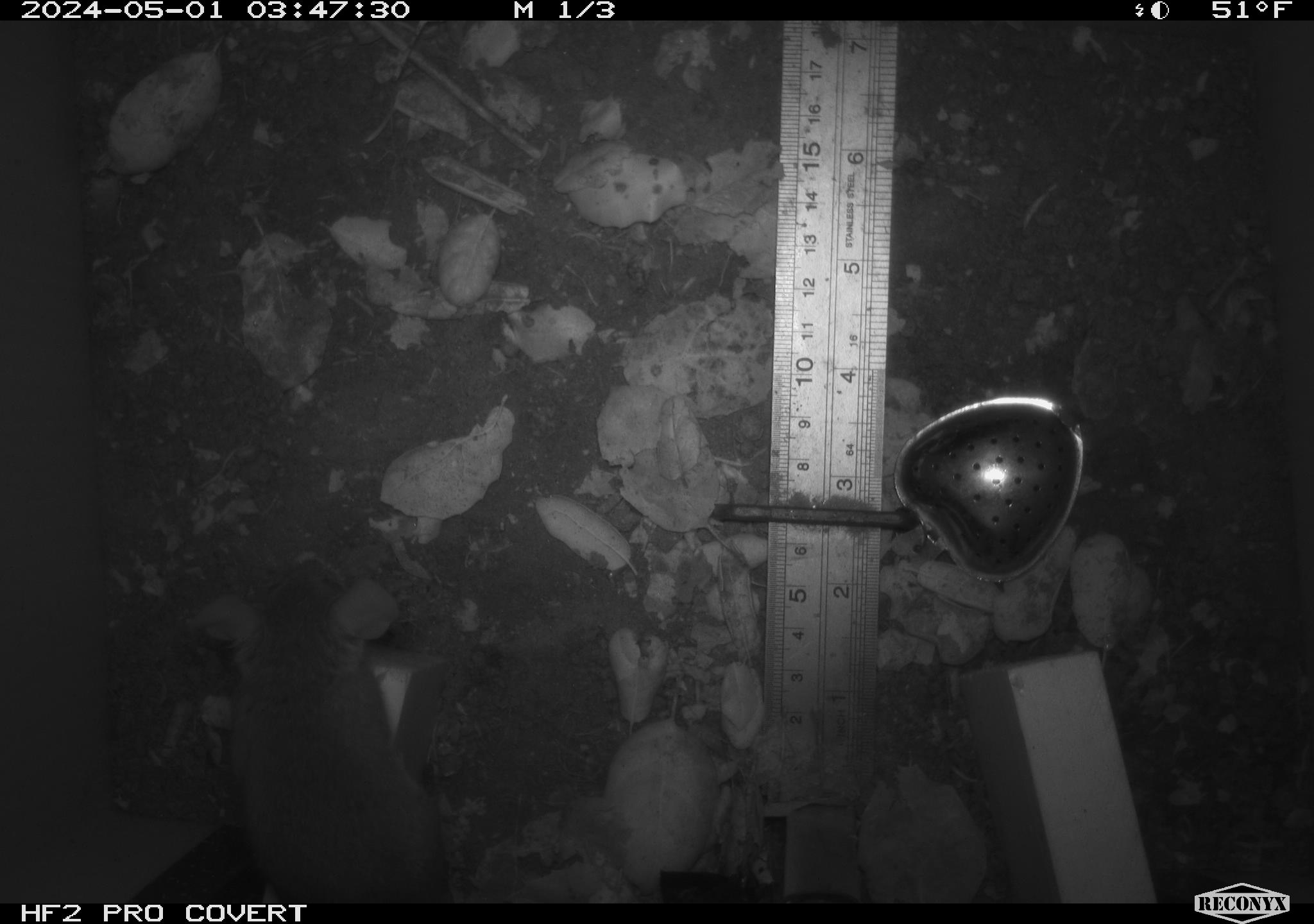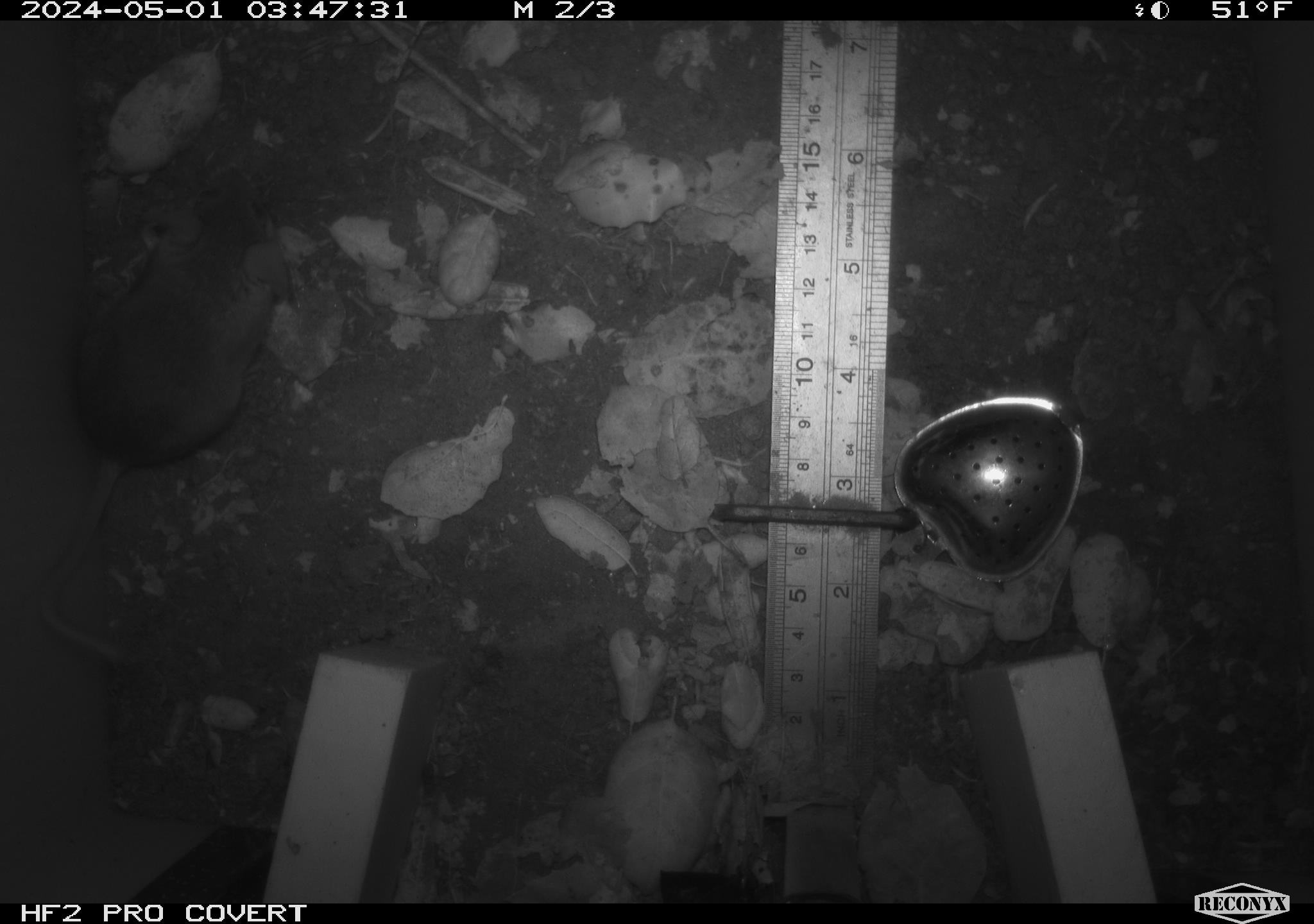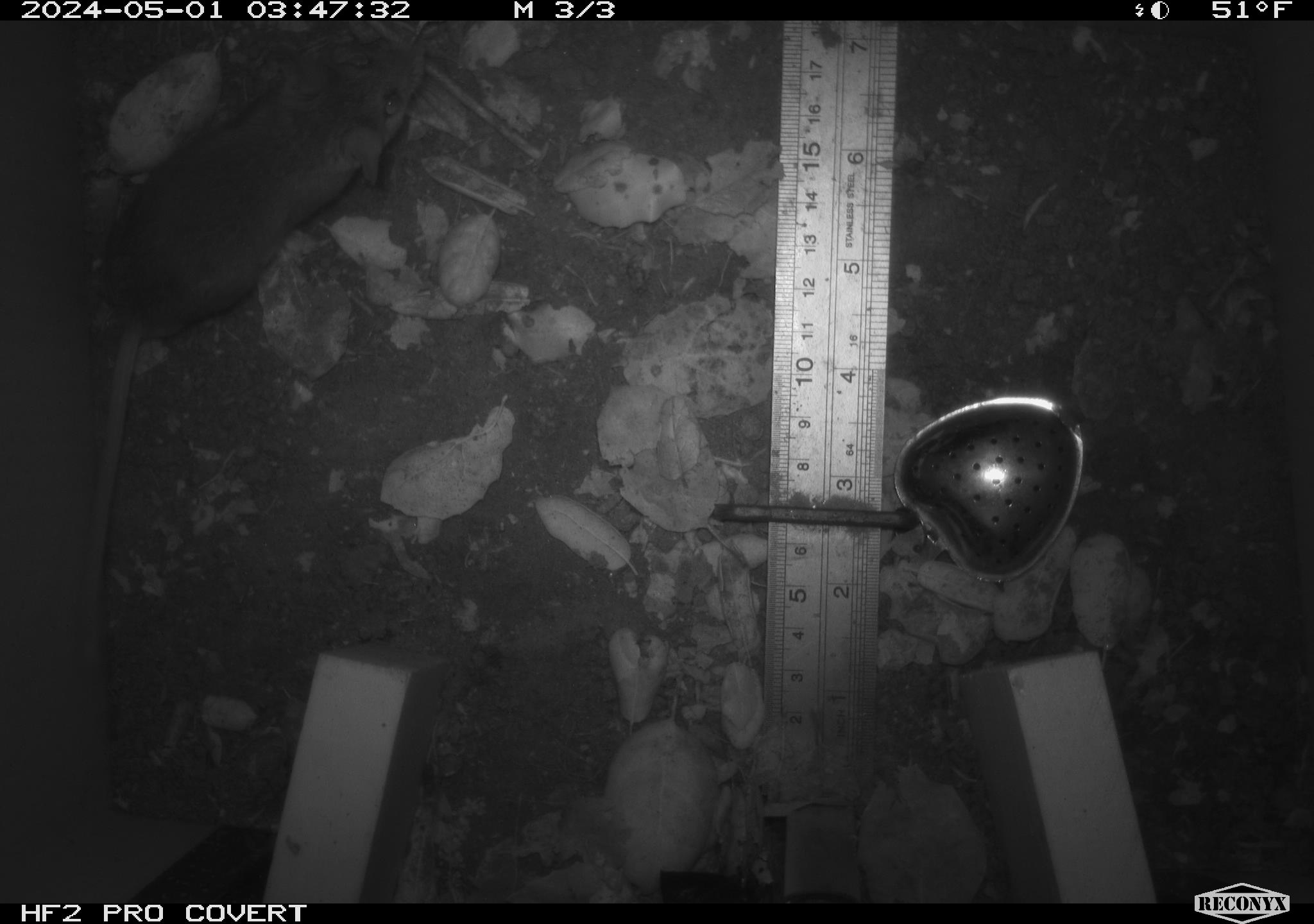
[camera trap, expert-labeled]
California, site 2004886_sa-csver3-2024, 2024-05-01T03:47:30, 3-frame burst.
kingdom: Animalia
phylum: Chordata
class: Mammalia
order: Rodentia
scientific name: Rodentia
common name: rodent